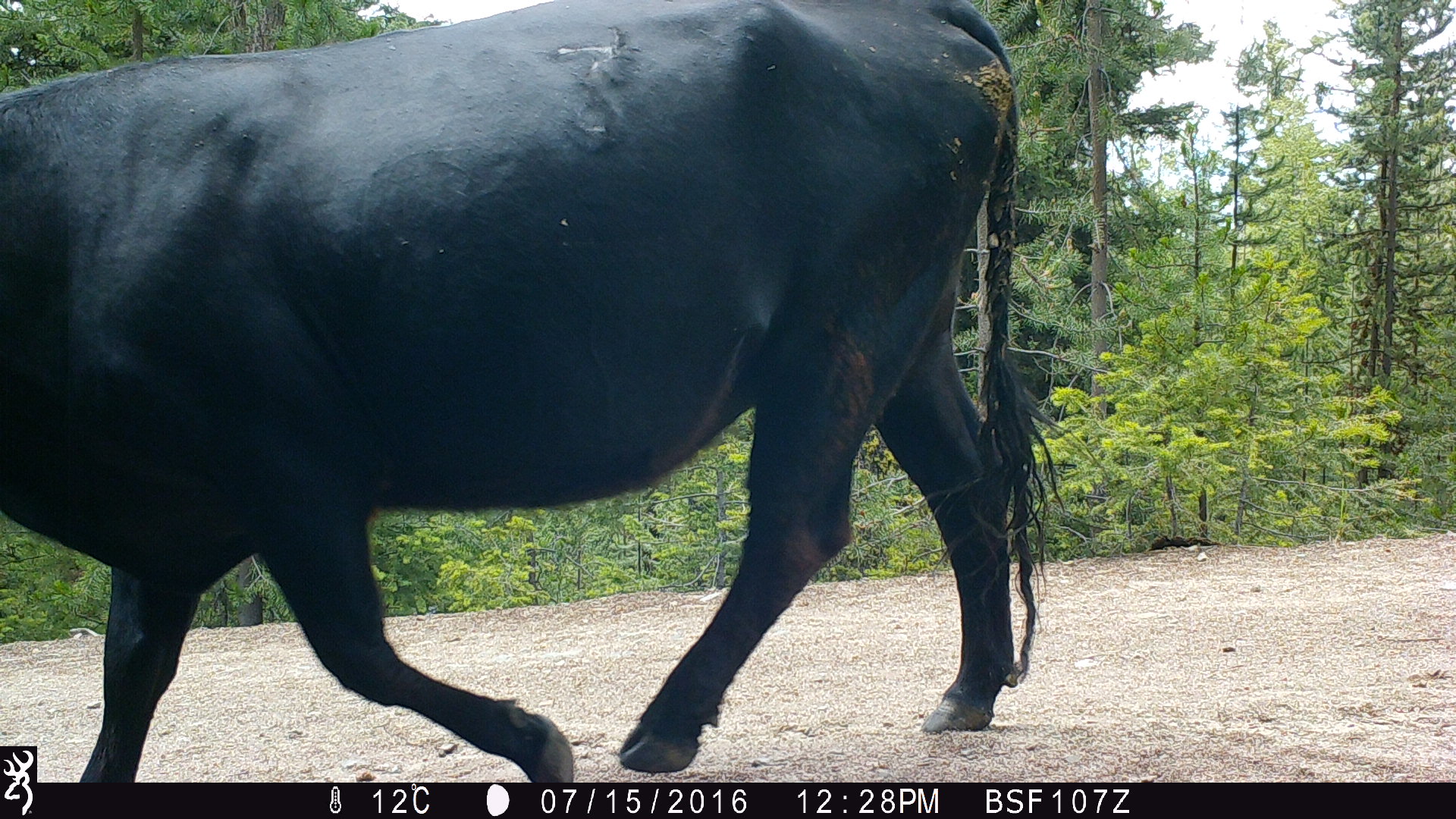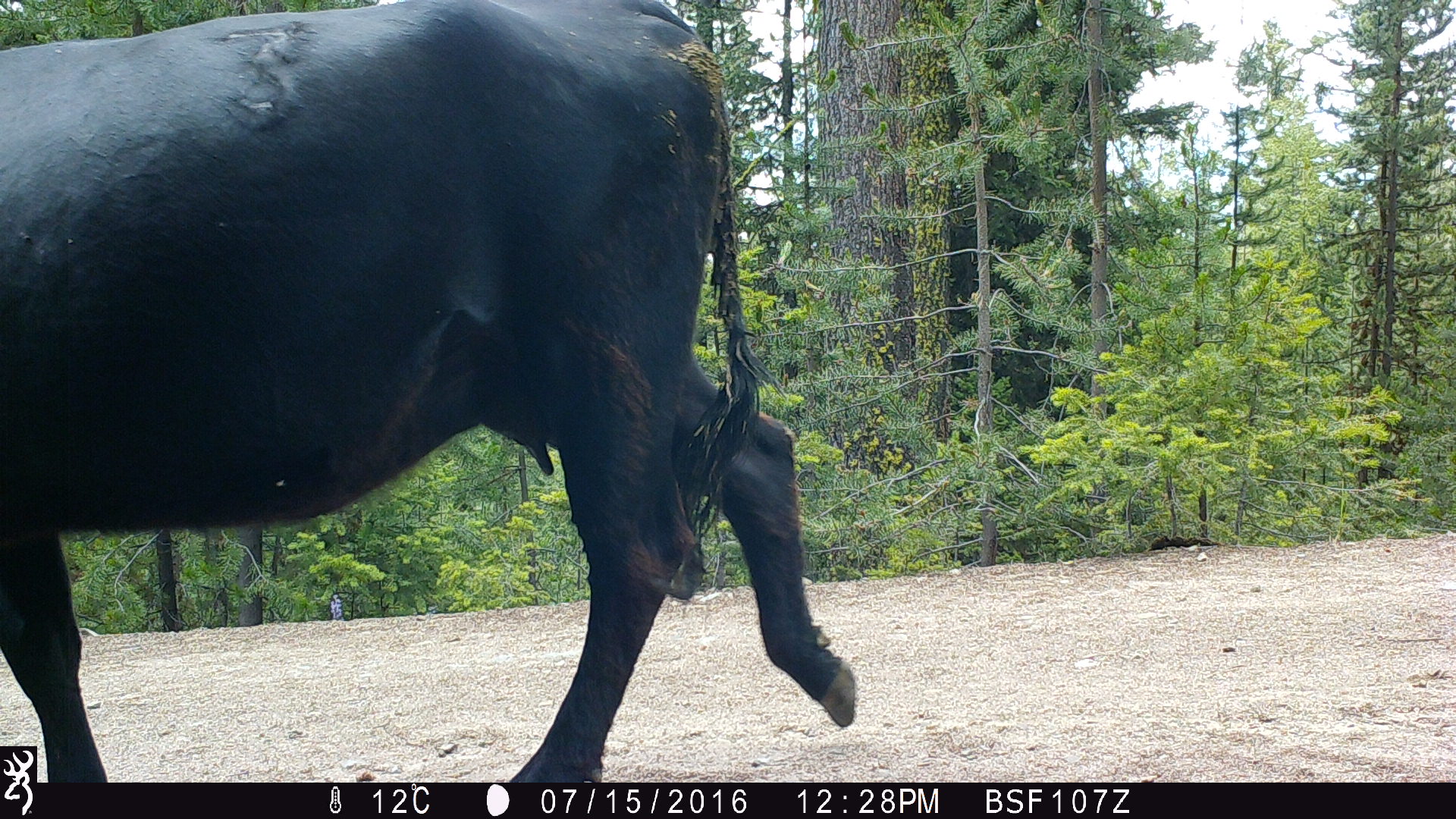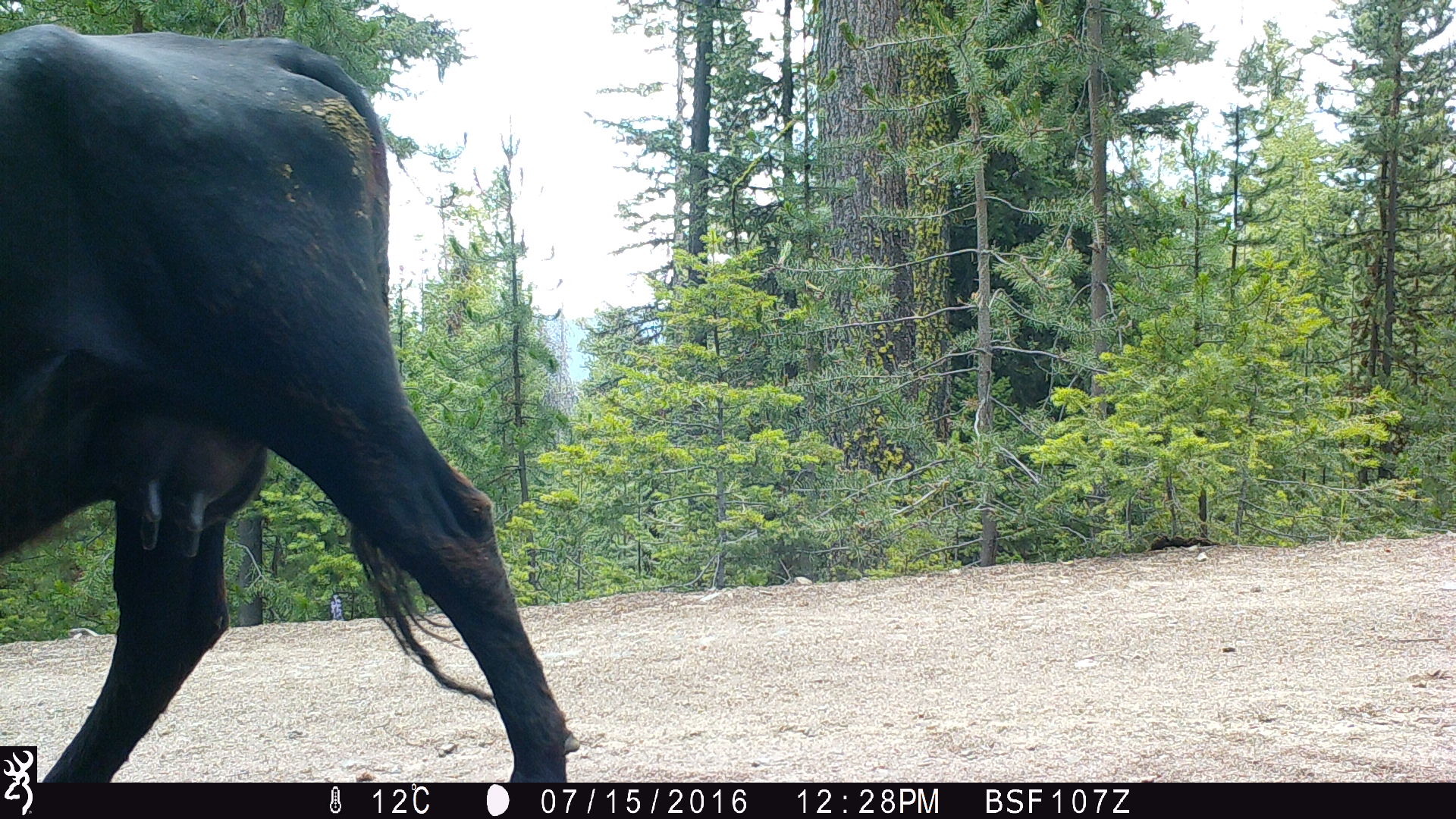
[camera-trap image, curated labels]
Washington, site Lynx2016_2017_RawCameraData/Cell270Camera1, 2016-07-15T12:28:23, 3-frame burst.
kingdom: Animalia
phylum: Chordata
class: Mammalia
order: Artiodactyla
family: Bovidae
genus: Bos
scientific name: Bos taurus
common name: domestic cattle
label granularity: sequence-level